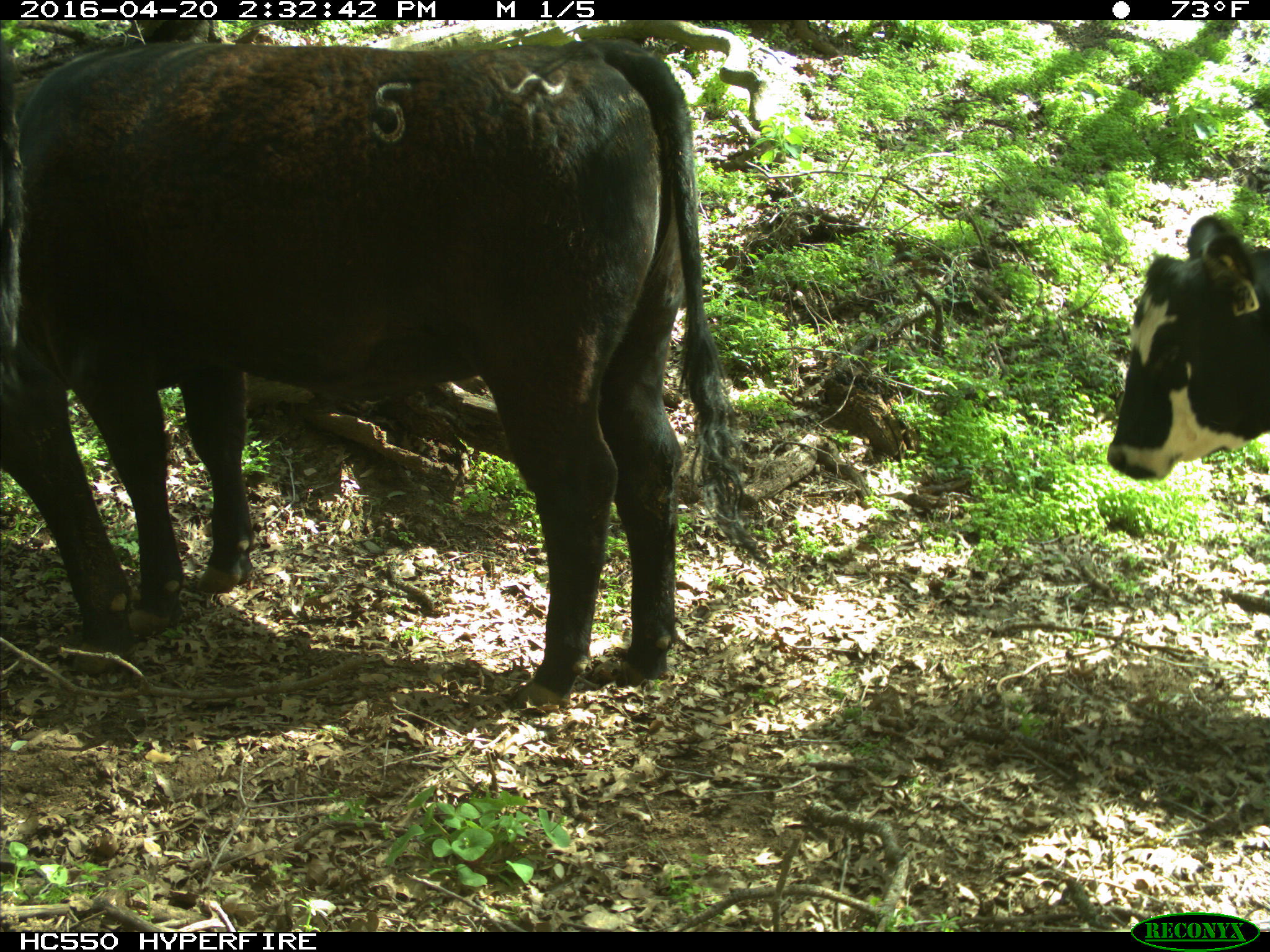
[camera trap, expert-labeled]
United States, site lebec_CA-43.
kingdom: Animalia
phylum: Chordata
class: Mammalia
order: Artiodactyla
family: Bovidae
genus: Bos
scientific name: Bos taurus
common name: domestic cow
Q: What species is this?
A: Bos taurus (domestic cow).